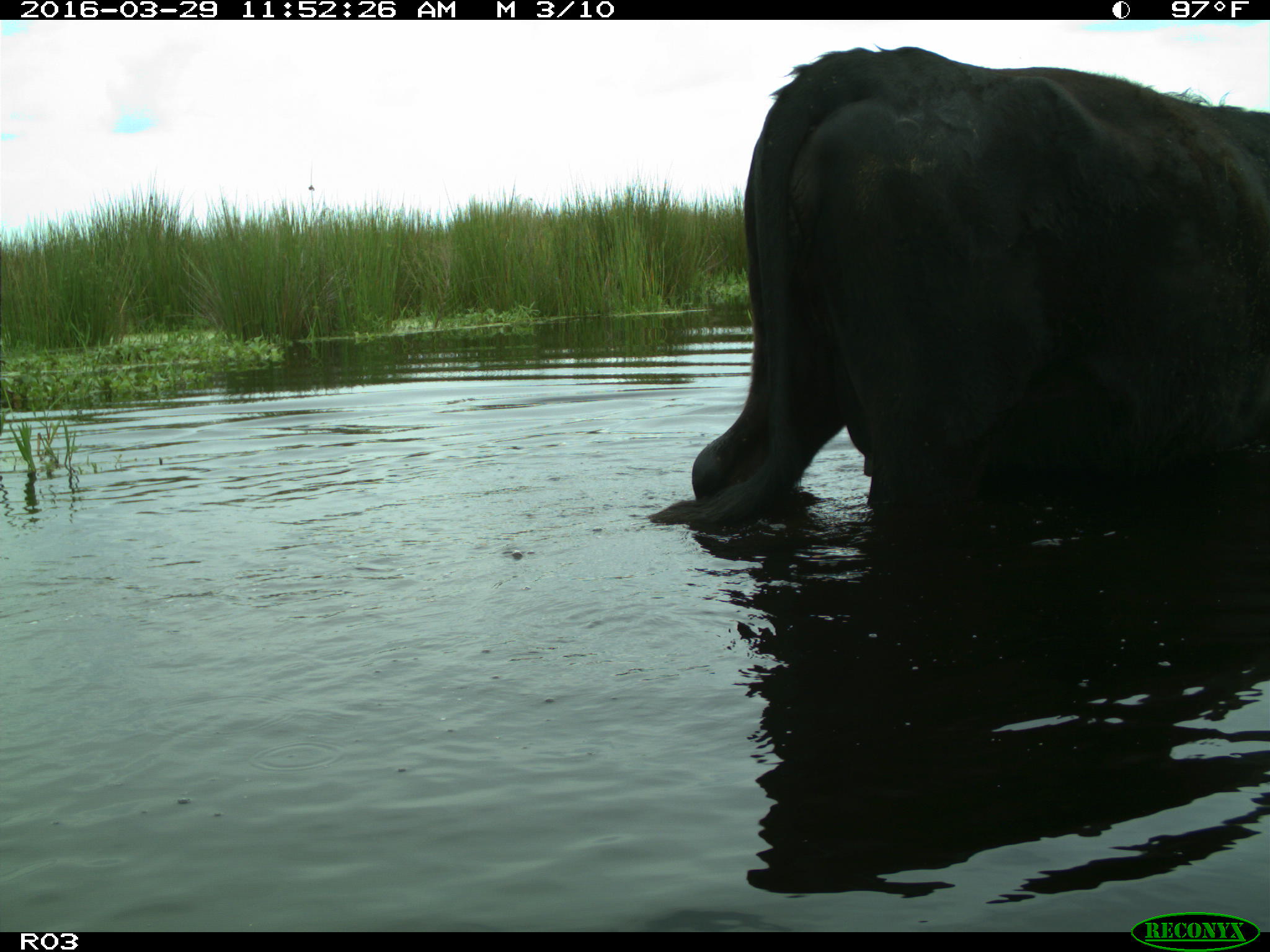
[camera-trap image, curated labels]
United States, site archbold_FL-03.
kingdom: Animalia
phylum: Chordata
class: Mammalia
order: Artiodactyla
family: Bovidae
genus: Bos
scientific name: Bos taurus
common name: domestic cow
Bos taurus (domestic cow).